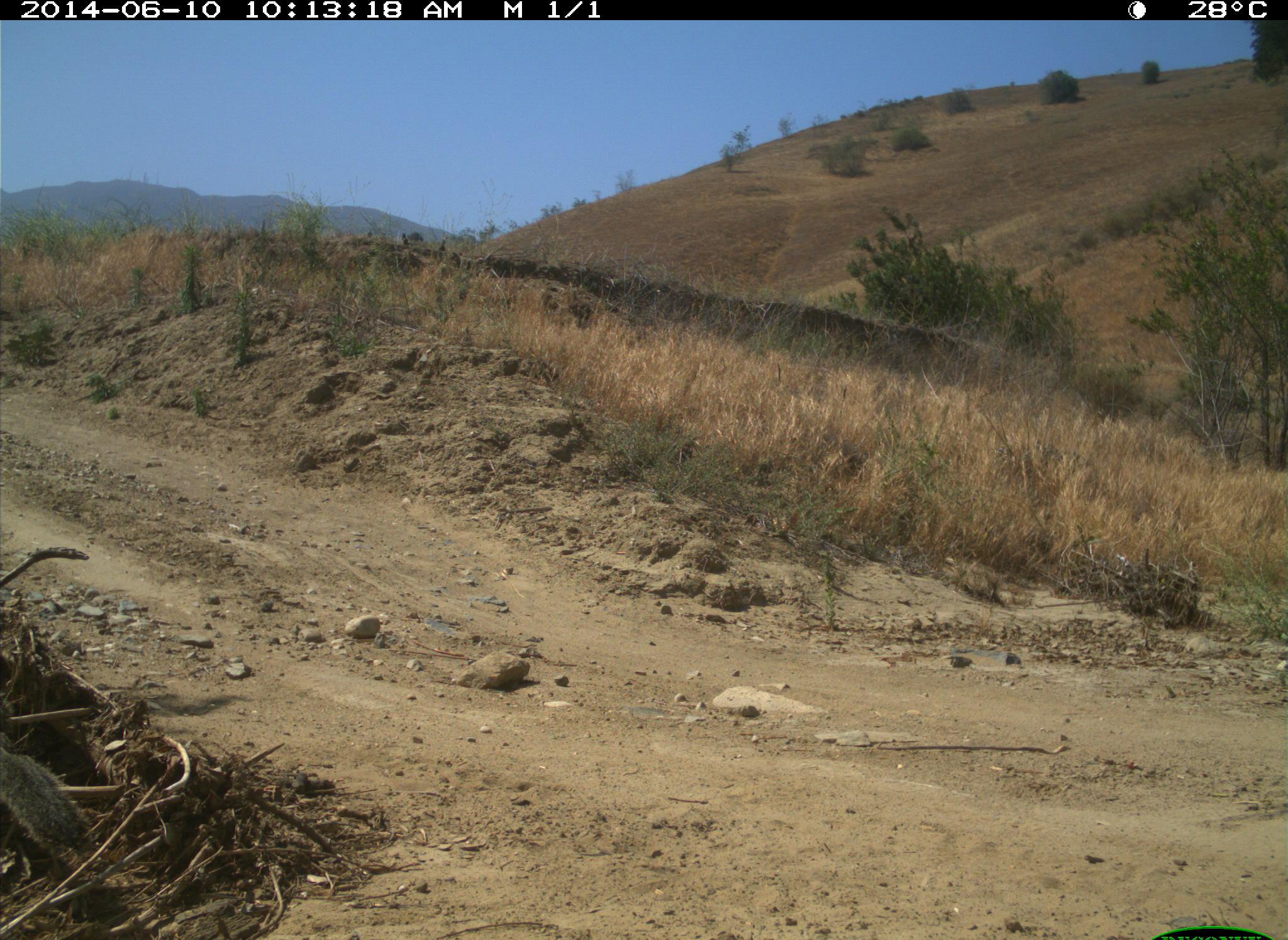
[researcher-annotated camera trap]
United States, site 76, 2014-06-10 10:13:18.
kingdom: Animalia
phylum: Chordata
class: Mammalia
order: Rodentia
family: Sciuridae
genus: Sciurus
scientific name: Sciurus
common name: squirrel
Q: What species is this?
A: Squirrel (Sciurus).